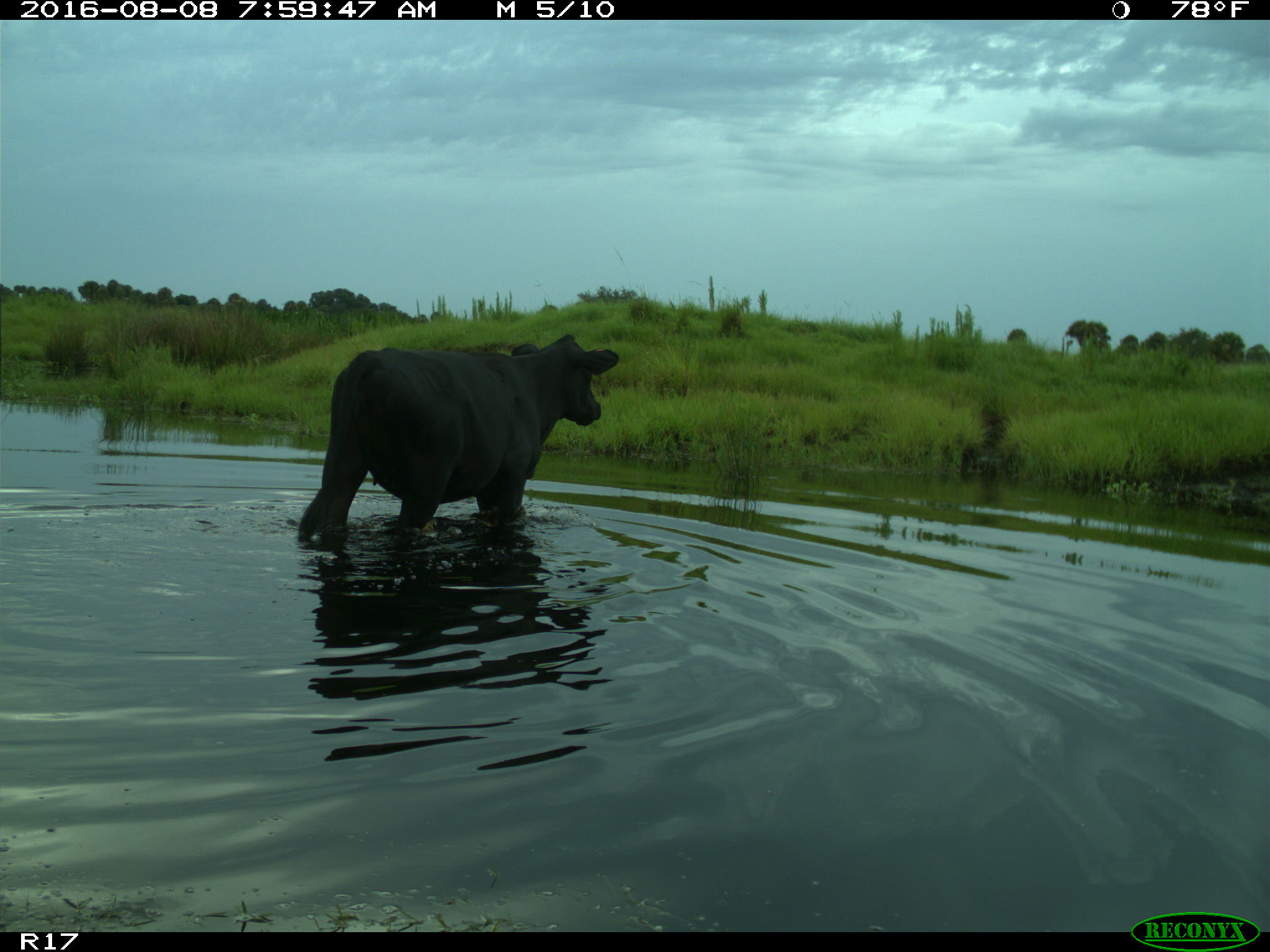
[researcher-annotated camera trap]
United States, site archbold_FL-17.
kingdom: Animalia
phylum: Chordata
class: Mammalia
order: Artiodactyla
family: Bovidae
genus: Bos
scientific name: Bos taurus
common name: domestic cow